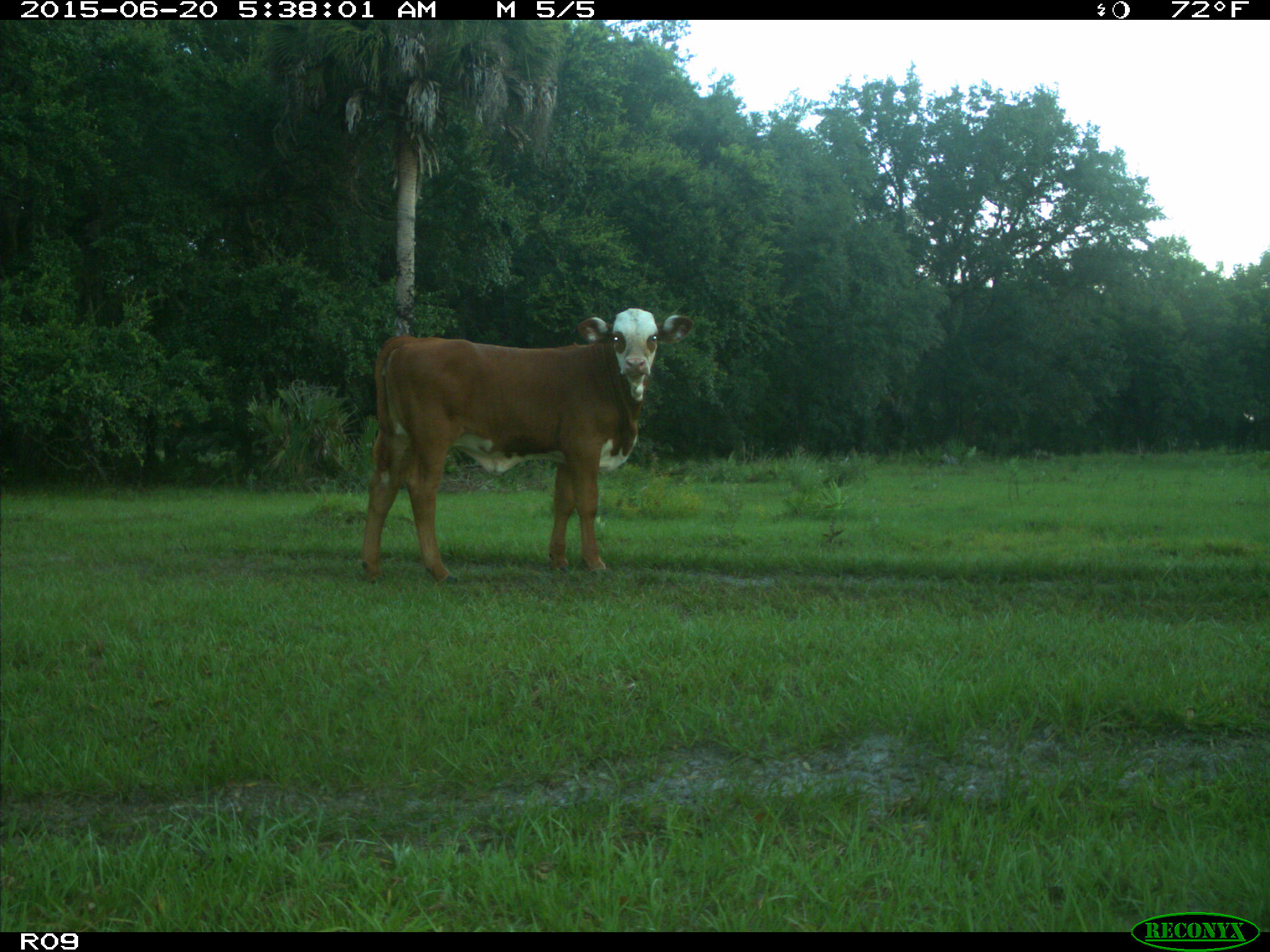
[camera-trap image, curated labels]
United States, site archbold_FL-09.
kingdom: Animalia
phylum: Chordata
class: Mammalia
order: Artiodactyla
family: Bovidae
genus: Bos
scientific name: Bos taurus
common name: domestic cow